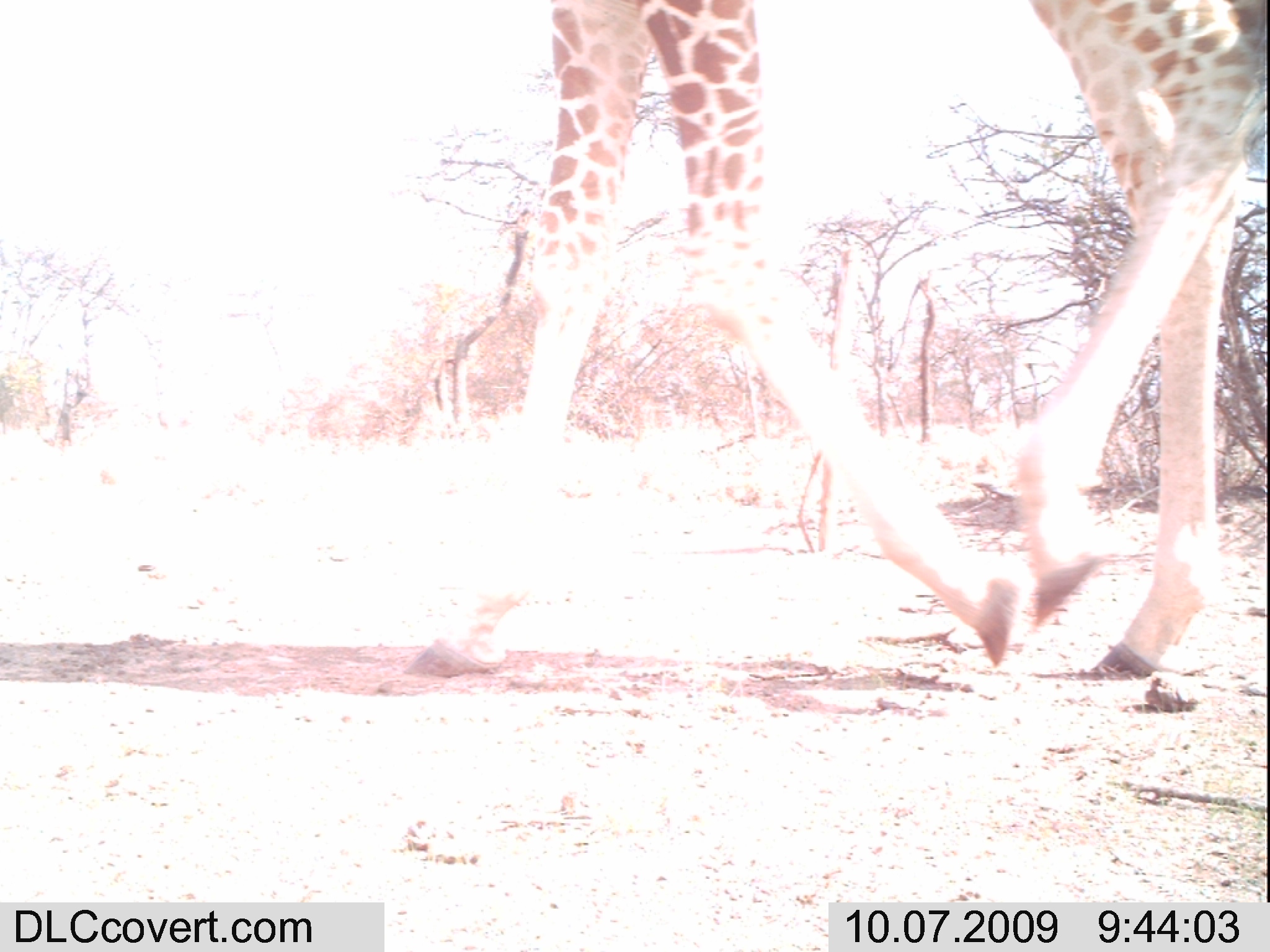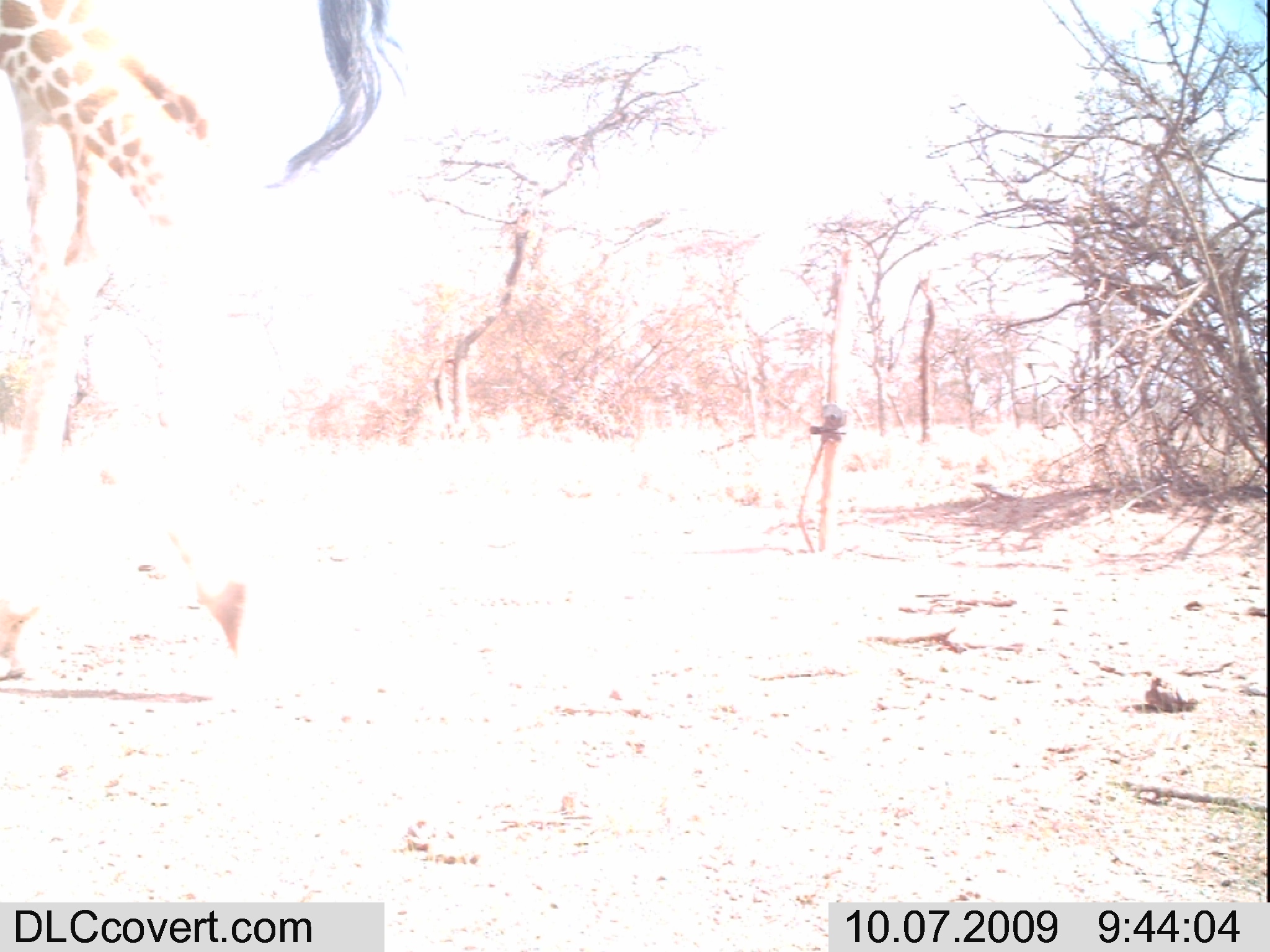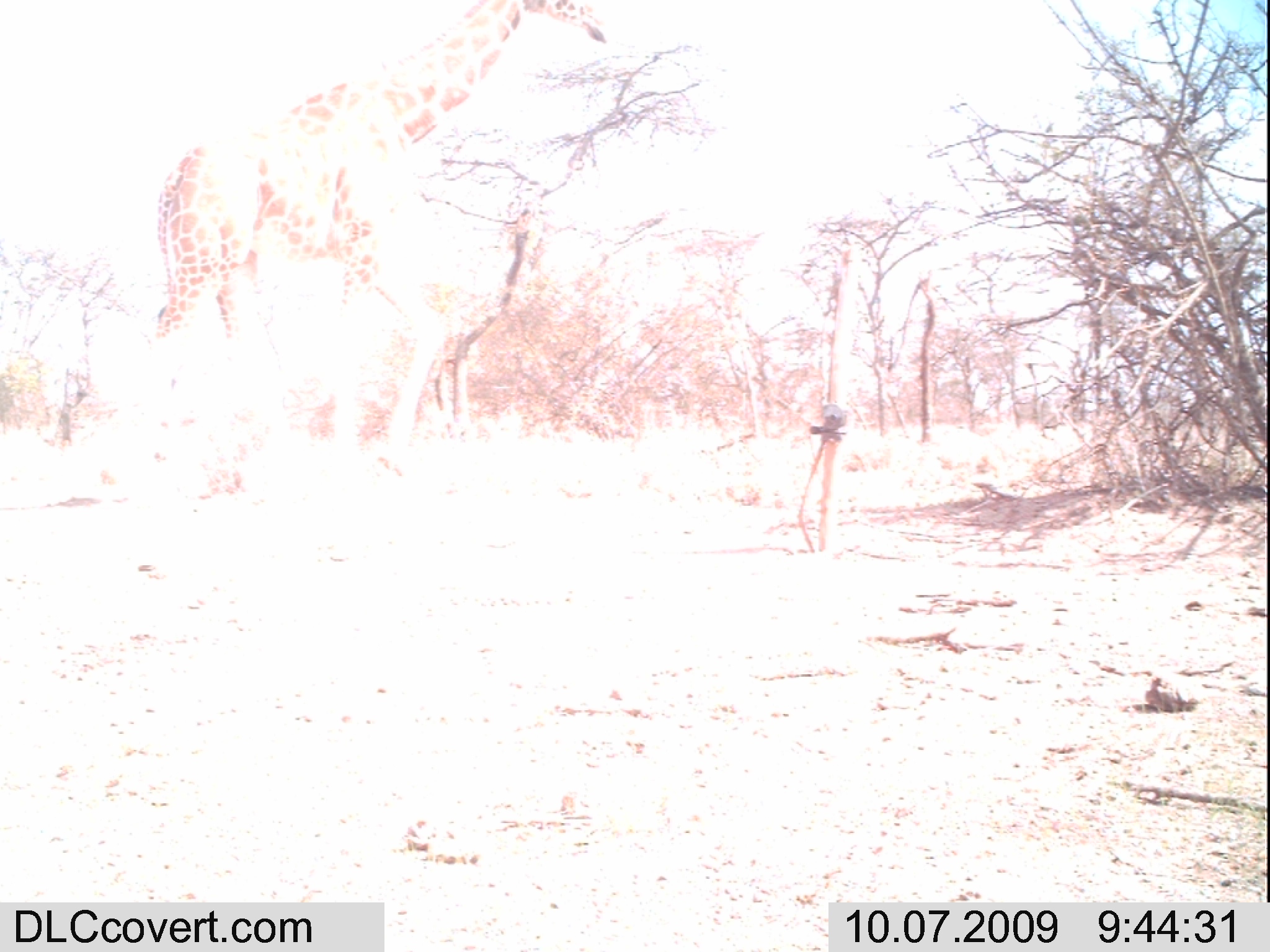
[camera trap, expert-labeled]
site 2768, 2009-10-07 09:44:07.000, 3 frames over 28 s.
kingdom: Animalia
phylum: Chordata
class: Mammalia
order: Artiodactyla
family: Giraffidae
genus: Giraffa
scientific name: Giraffa camelopardalis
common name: giraffe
Giraffa camelopardalis (giraffe), count 1.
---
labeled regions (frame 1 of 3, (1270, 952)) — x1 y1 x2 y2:
giraffa camelopardalis: 396 0 1269 682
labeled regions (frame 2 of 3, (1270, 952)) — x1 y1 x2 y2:
giraffa camelopardalis: 0 0 413 707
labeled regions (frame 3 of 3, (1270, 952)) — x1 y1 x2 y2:
giraffa camelopardalis: 149 0 610 504